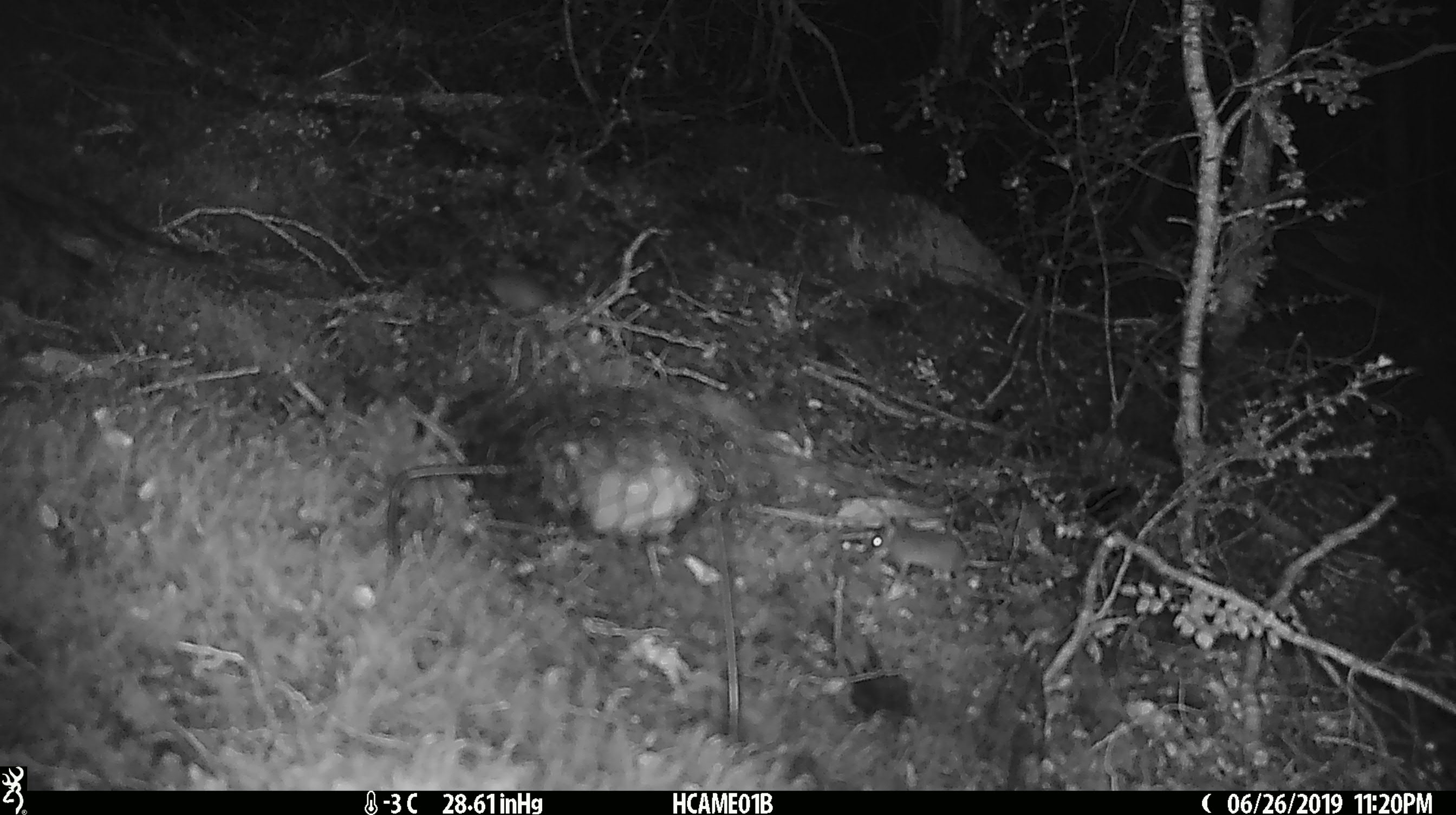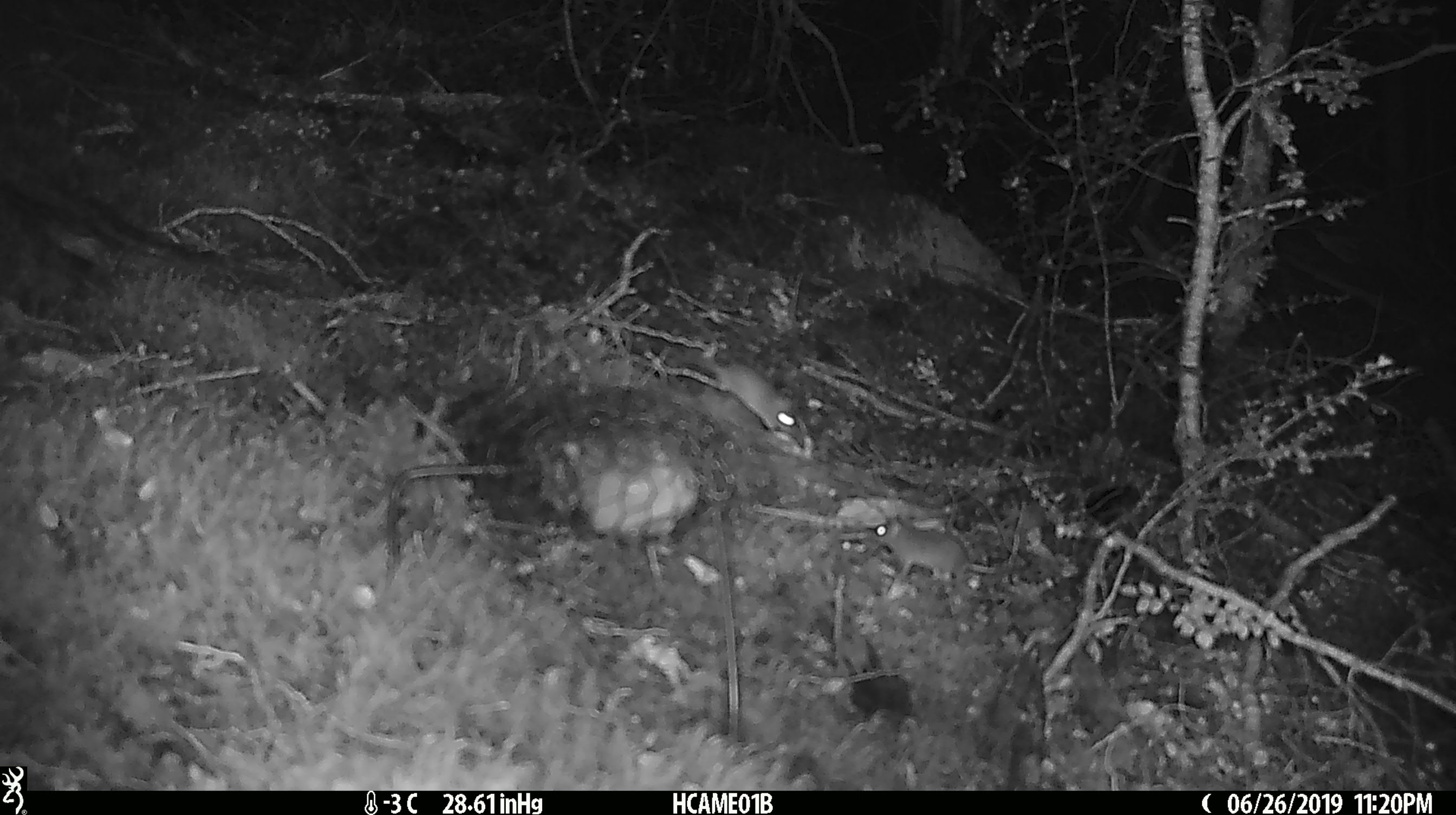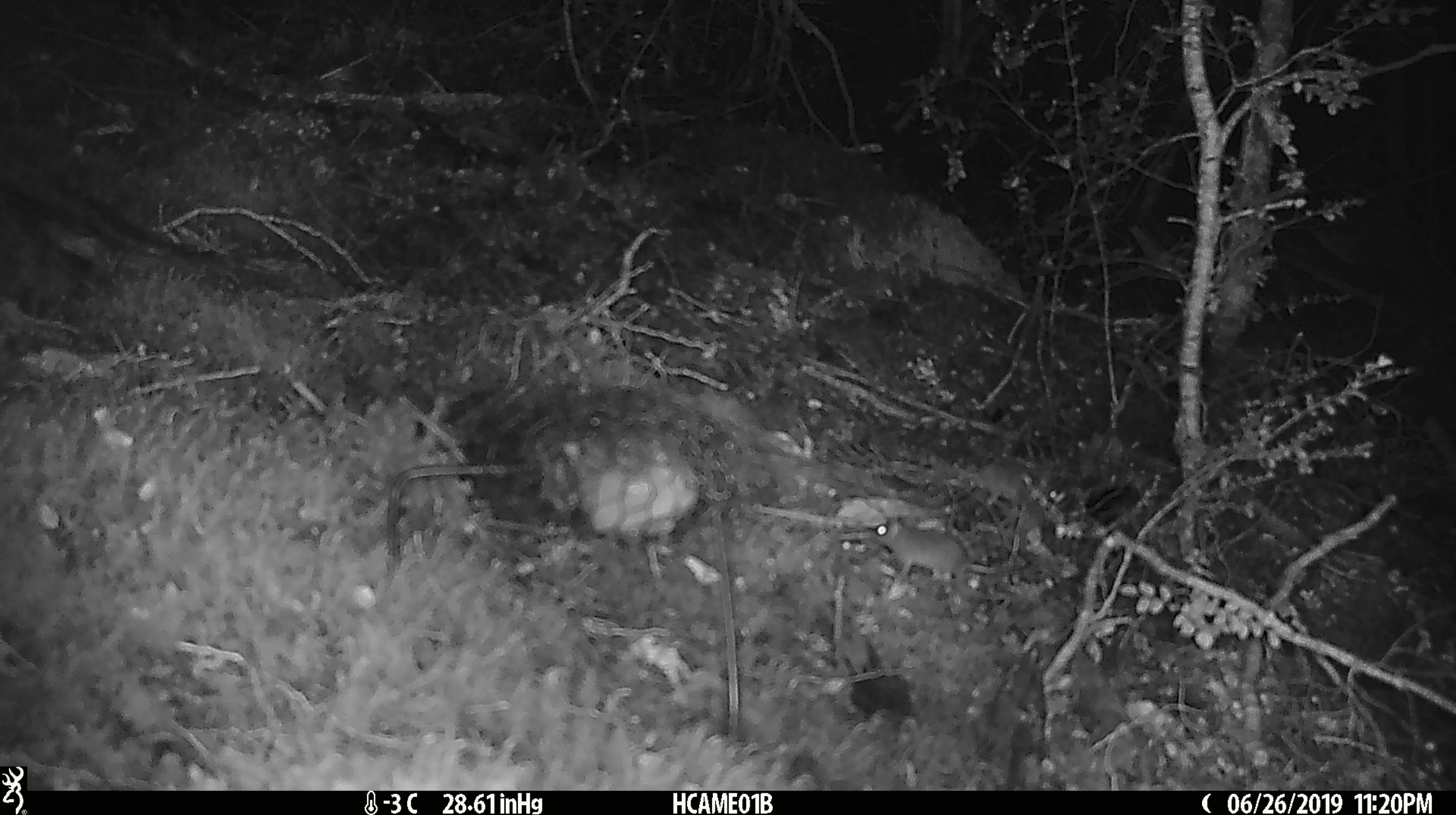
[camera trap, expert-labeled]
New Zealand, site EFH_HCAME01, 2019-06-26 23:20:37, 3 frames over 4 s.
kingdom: Animalia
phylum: Chordata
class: Mammalia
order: Rodentia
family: Muridae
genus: Mus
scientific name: Mus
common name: mouse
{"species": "mouse (Mus)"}